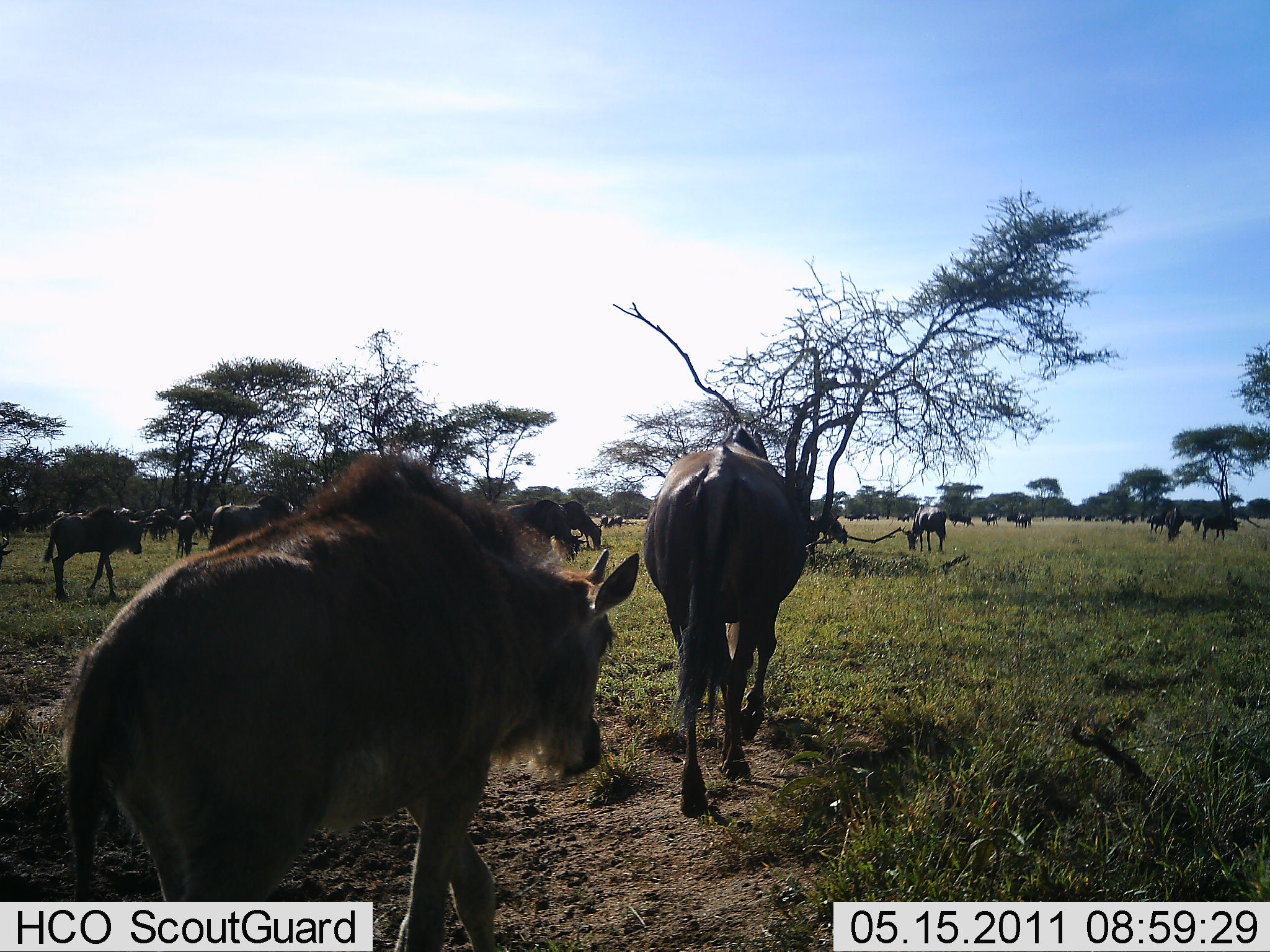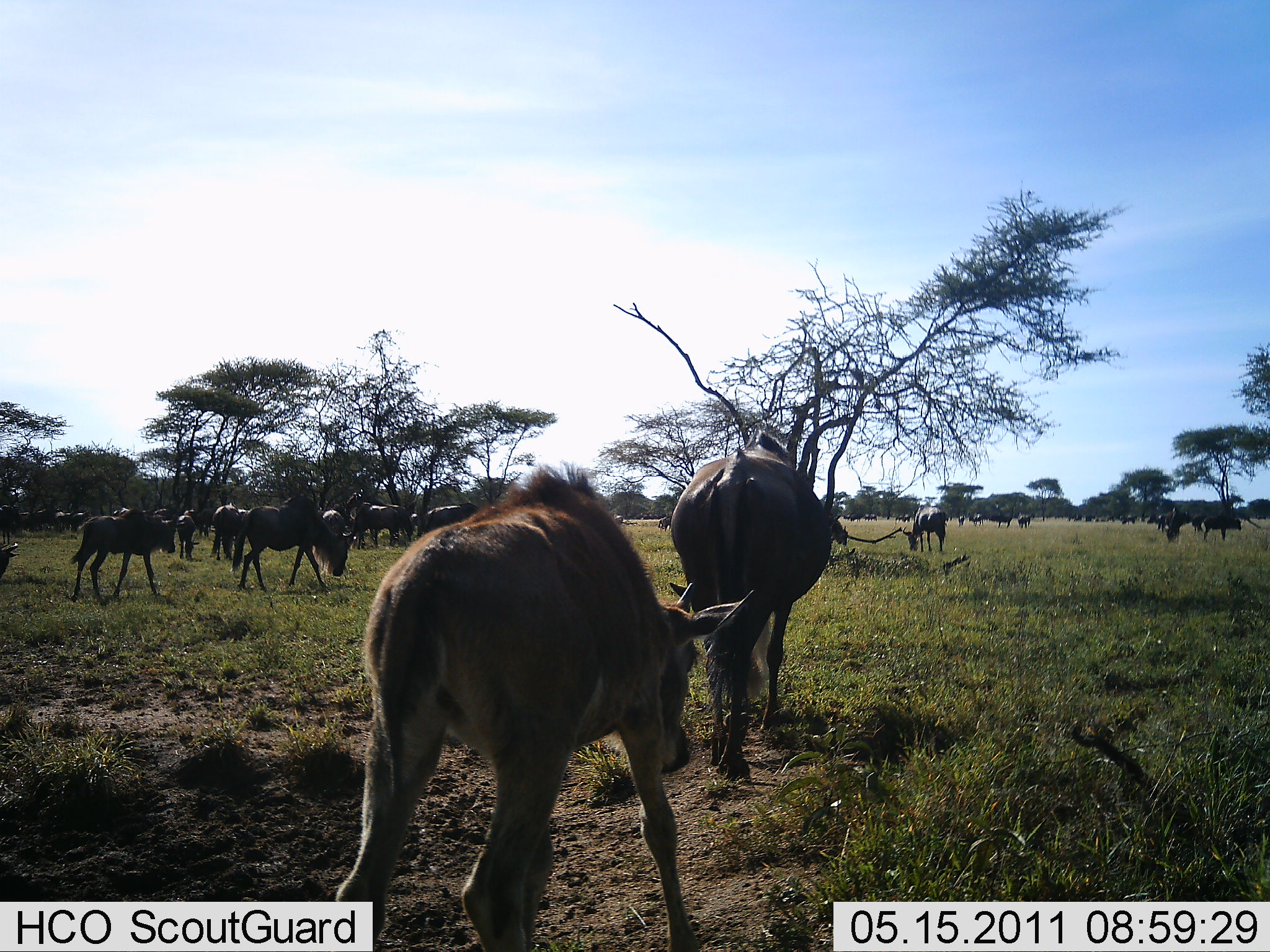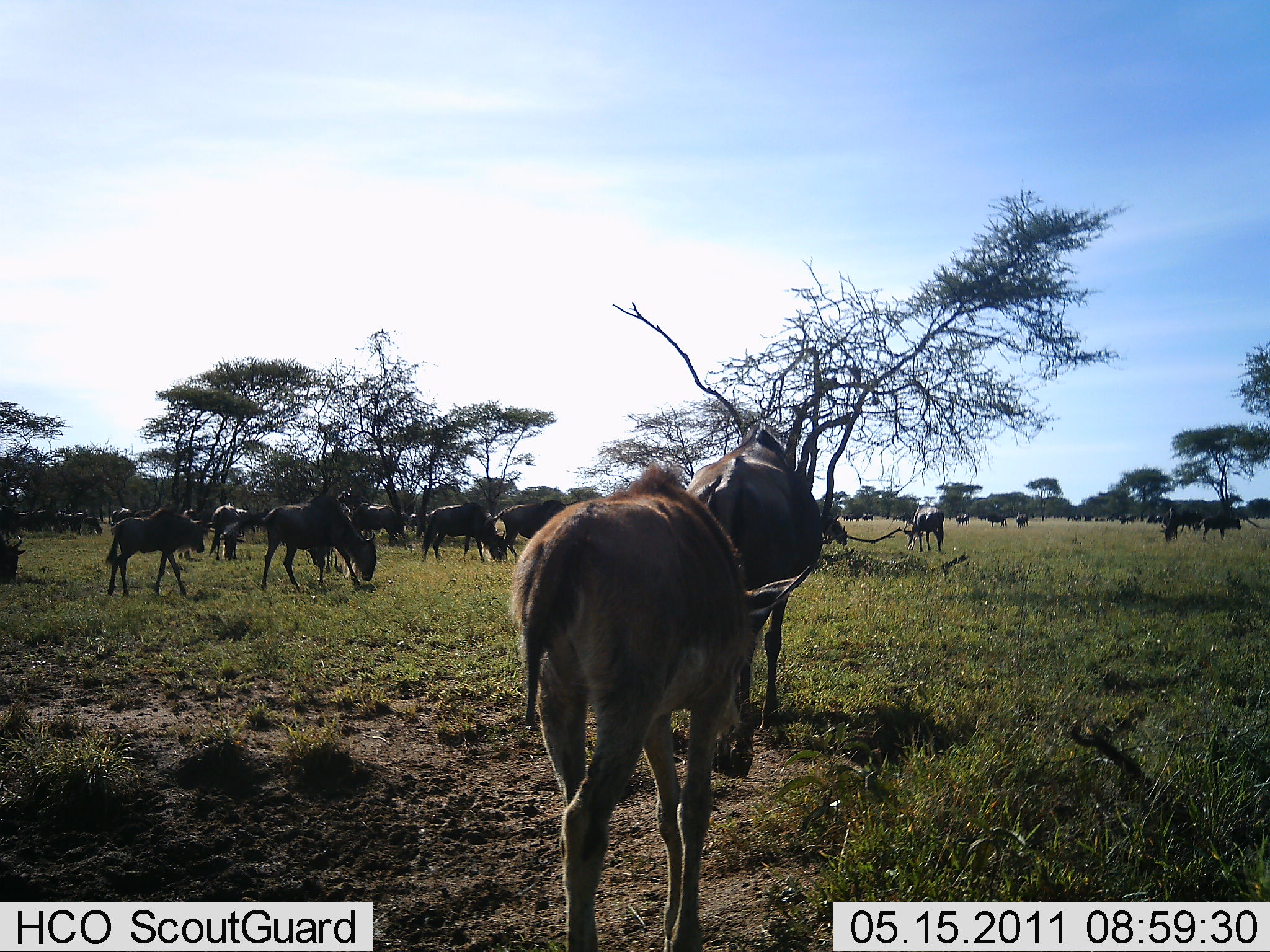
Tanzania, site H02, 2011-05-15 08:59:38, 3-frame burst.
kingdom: Animalia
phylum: Chordata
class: Mammalia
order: Artiodactyla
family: Bovidae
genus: Connochaetes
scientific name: Connochaetes taurinus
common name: blue wildebeest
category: wildebeest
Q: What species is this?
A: Wildebeest (blue wildebeest) (Connochaetes taurinus).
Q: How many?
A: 11-50.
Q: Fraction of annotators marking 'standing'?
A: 23%.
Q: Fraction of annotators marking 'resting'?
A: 0%.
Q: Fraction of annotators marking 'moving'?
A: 100%.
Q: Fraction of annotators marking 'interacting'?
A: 8%.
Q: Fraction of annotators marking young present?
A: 46%.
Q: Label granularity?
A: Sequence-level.